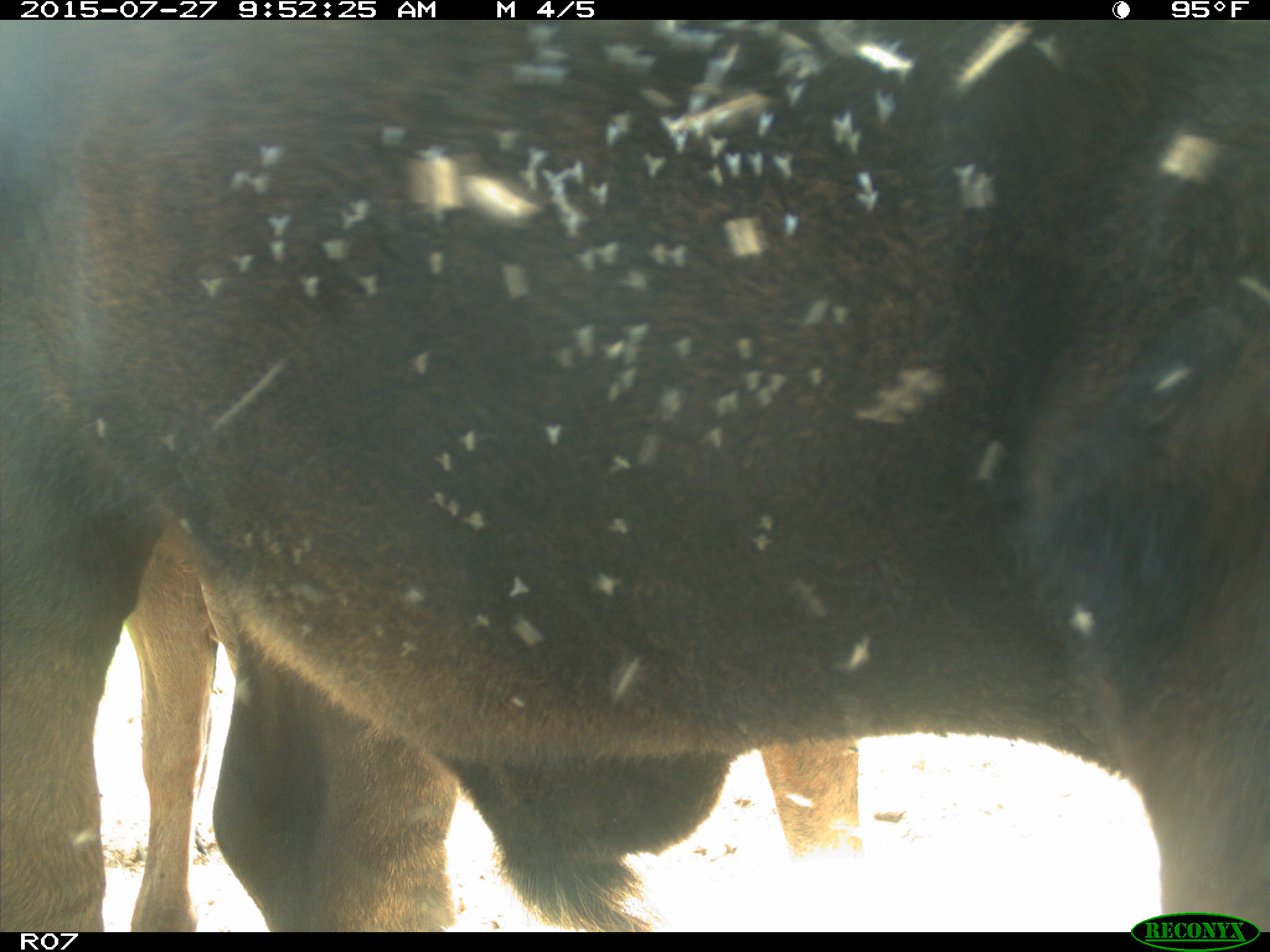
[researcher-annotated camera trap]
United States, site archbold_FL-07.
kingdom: Animalia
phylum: Chordata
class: Mammalia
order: Artiodactyla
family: Bovidae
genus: Bos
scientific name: Bos taurus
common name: domestic cow